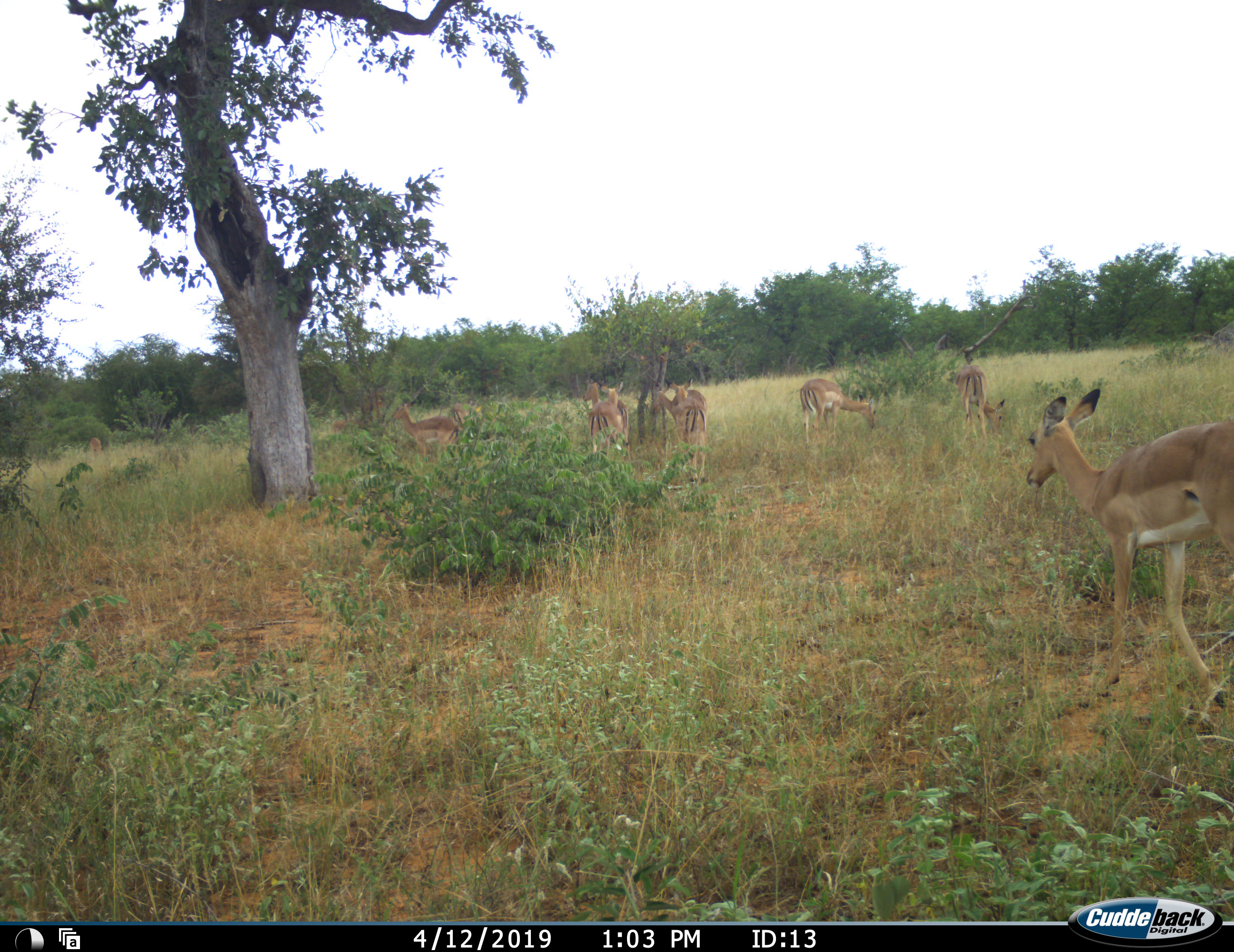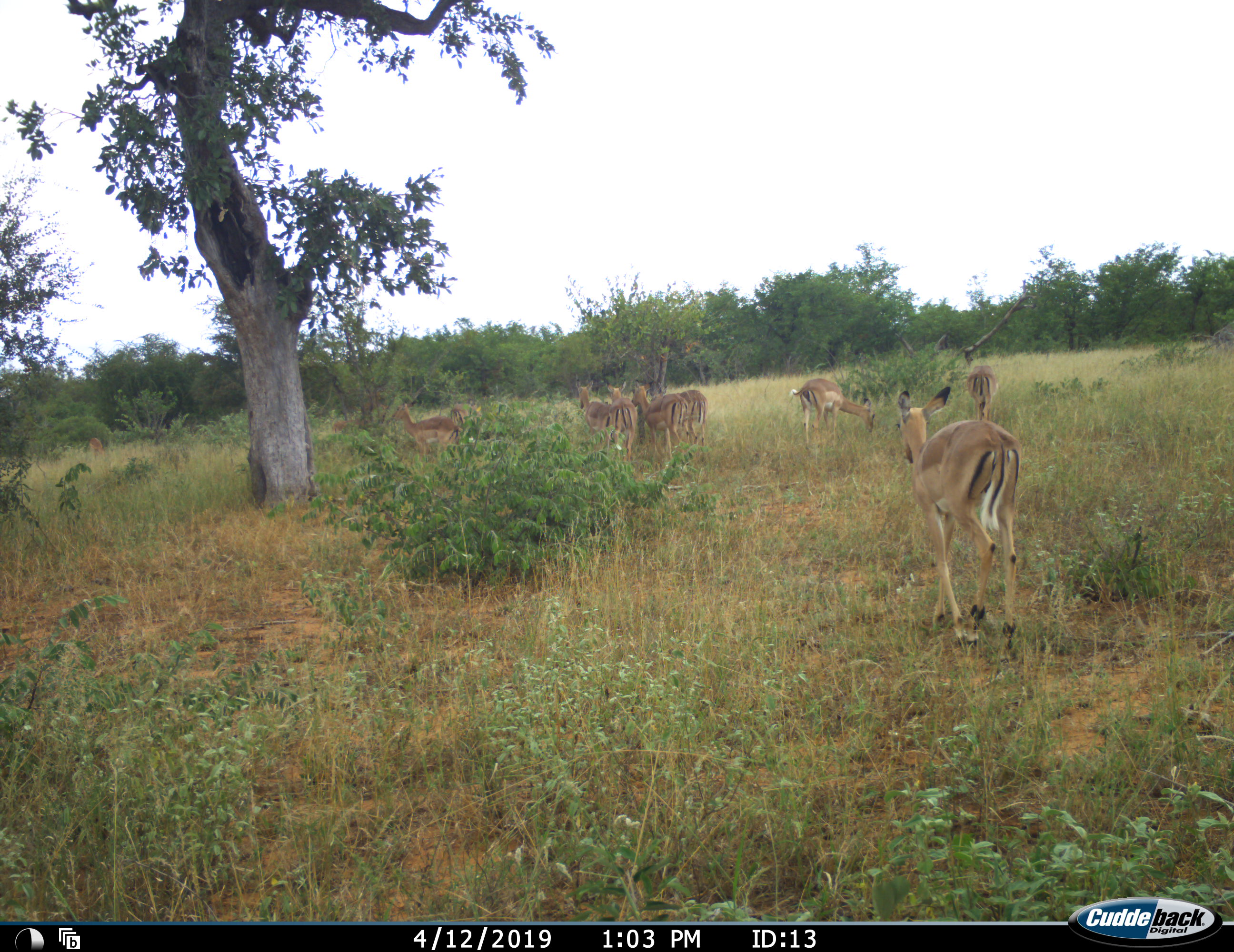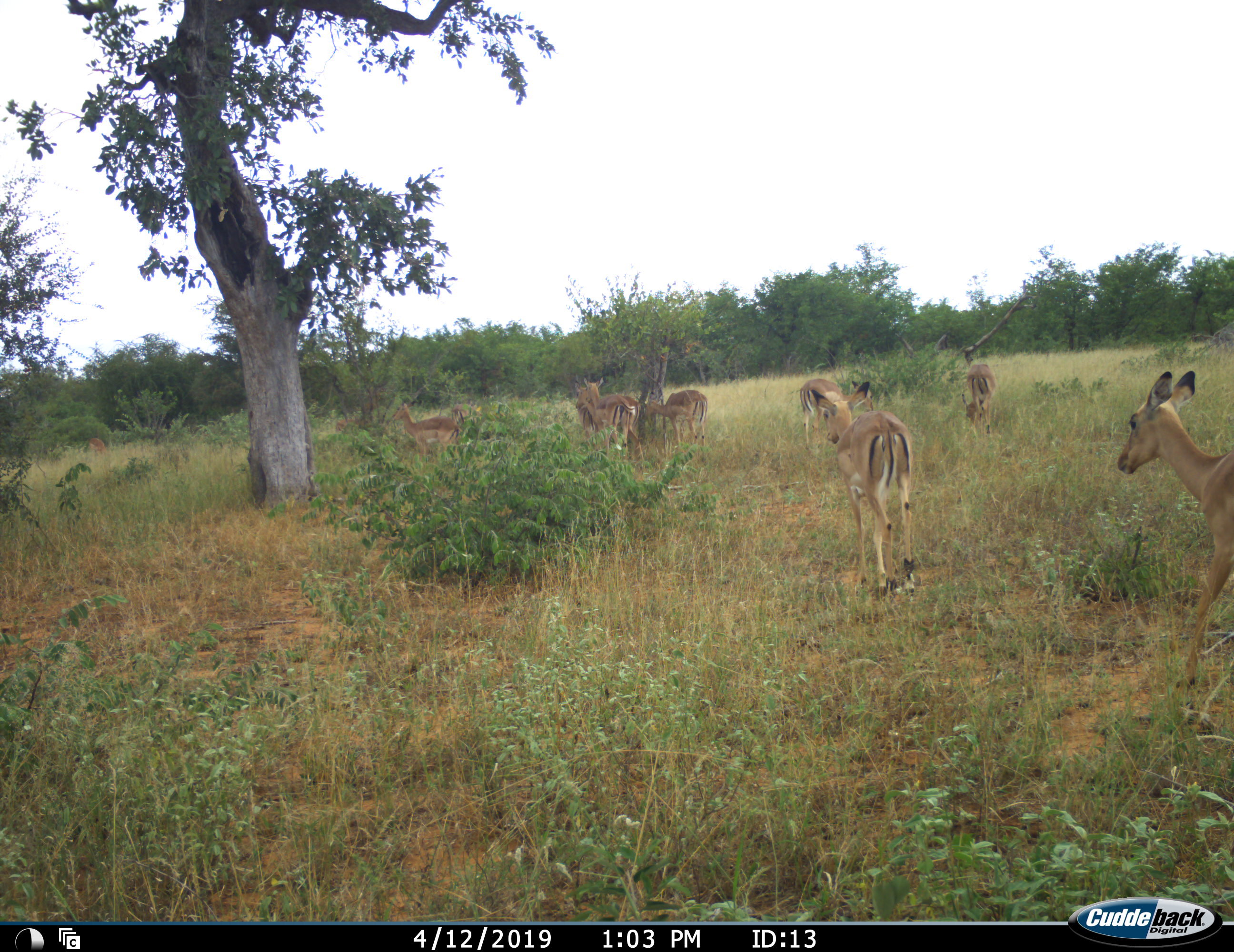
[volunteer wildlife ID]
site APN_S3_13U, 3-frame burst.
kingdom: Animalia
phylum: Chordata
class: Mammalia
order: Artiodactyla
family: Bovidae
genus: Aepyceros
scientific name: Aepyceros melampus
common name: impala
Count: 11-50.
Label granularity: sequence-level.